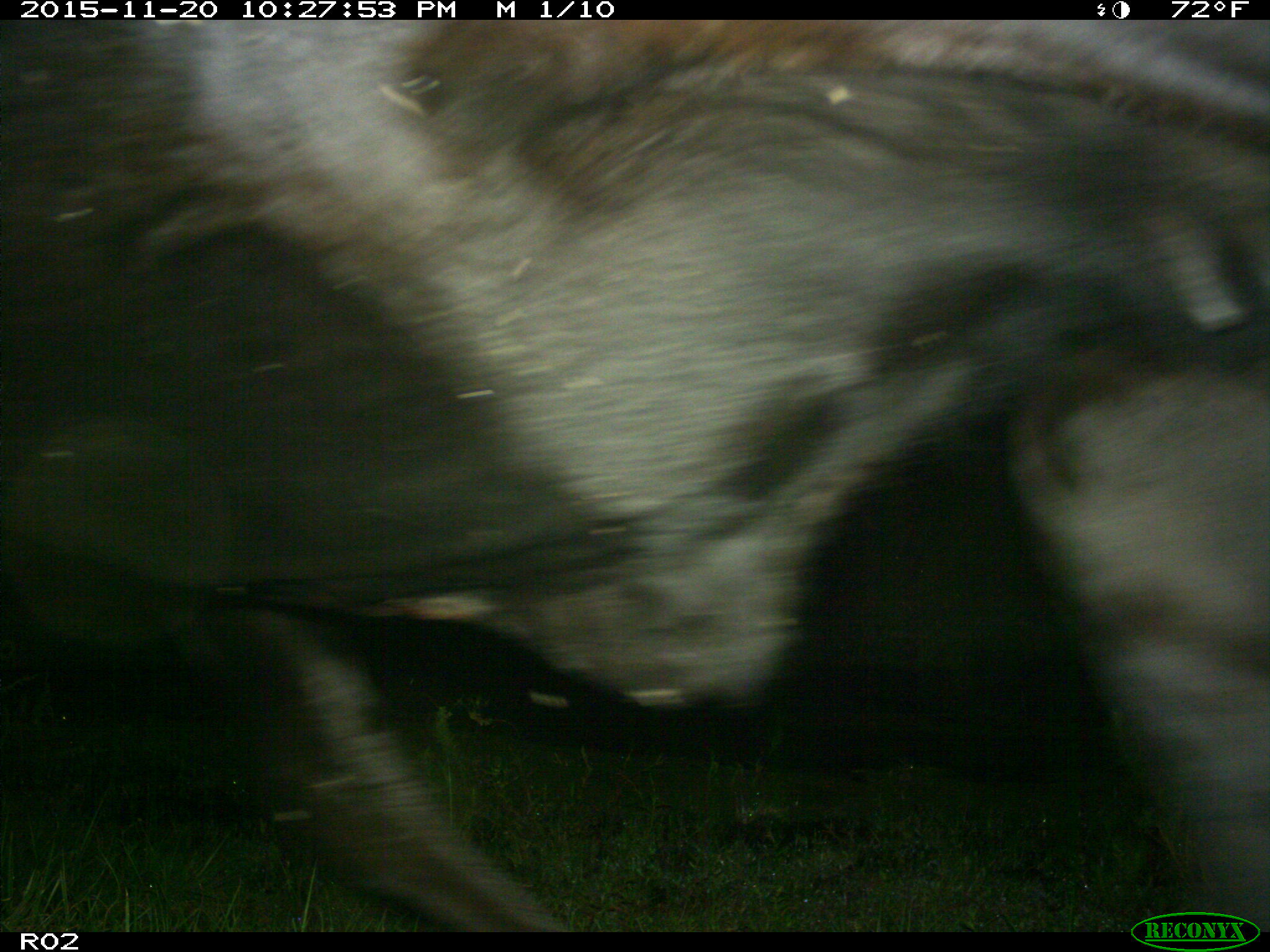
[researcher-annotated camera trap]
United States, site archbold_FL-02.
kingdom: Animalia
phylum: Chordata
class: Mammalia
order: Artiodactyla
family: Bovidae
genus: Bos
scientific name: Bos taurus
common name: domestic cow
Bos taurus (domestic cow).